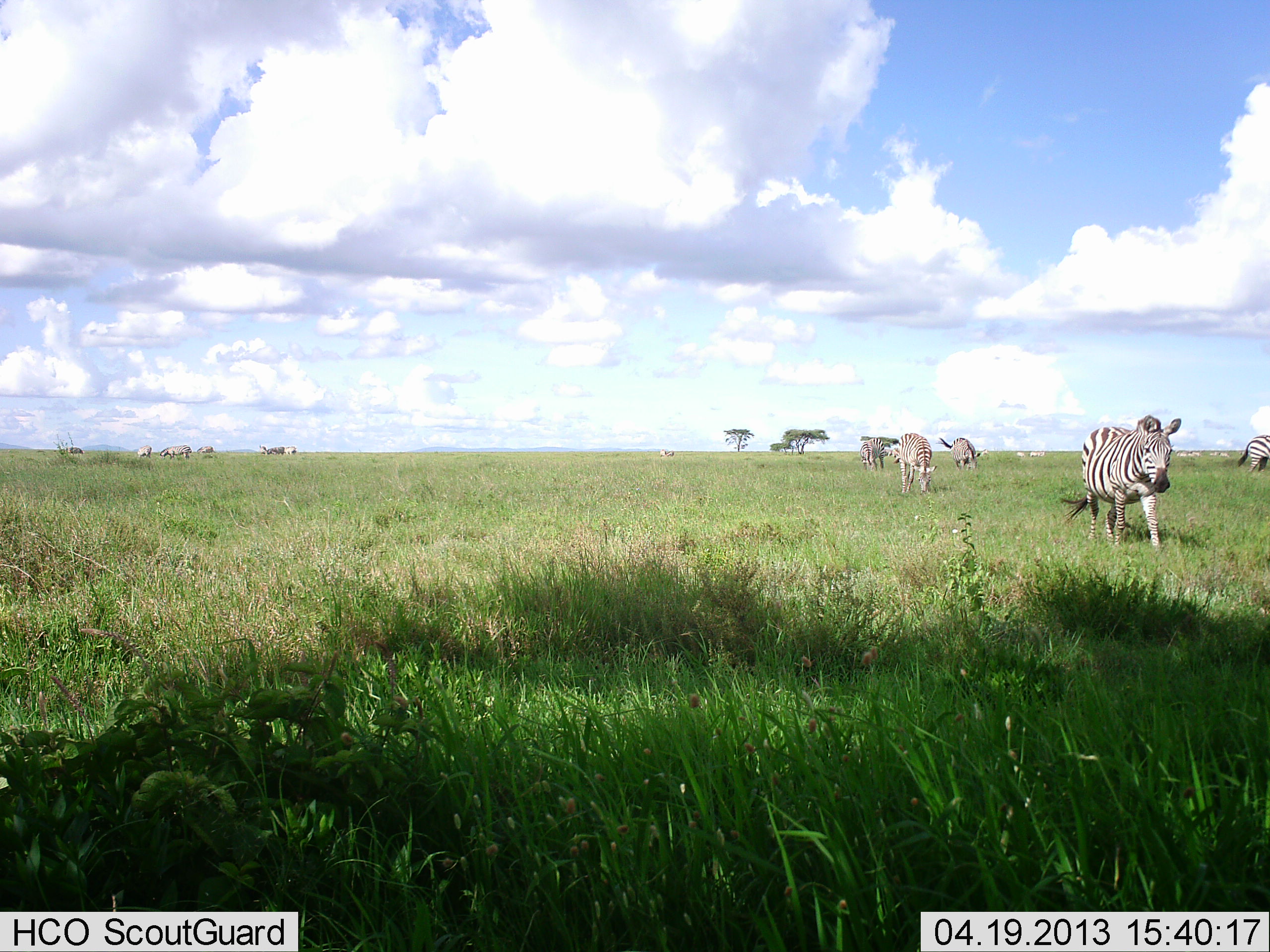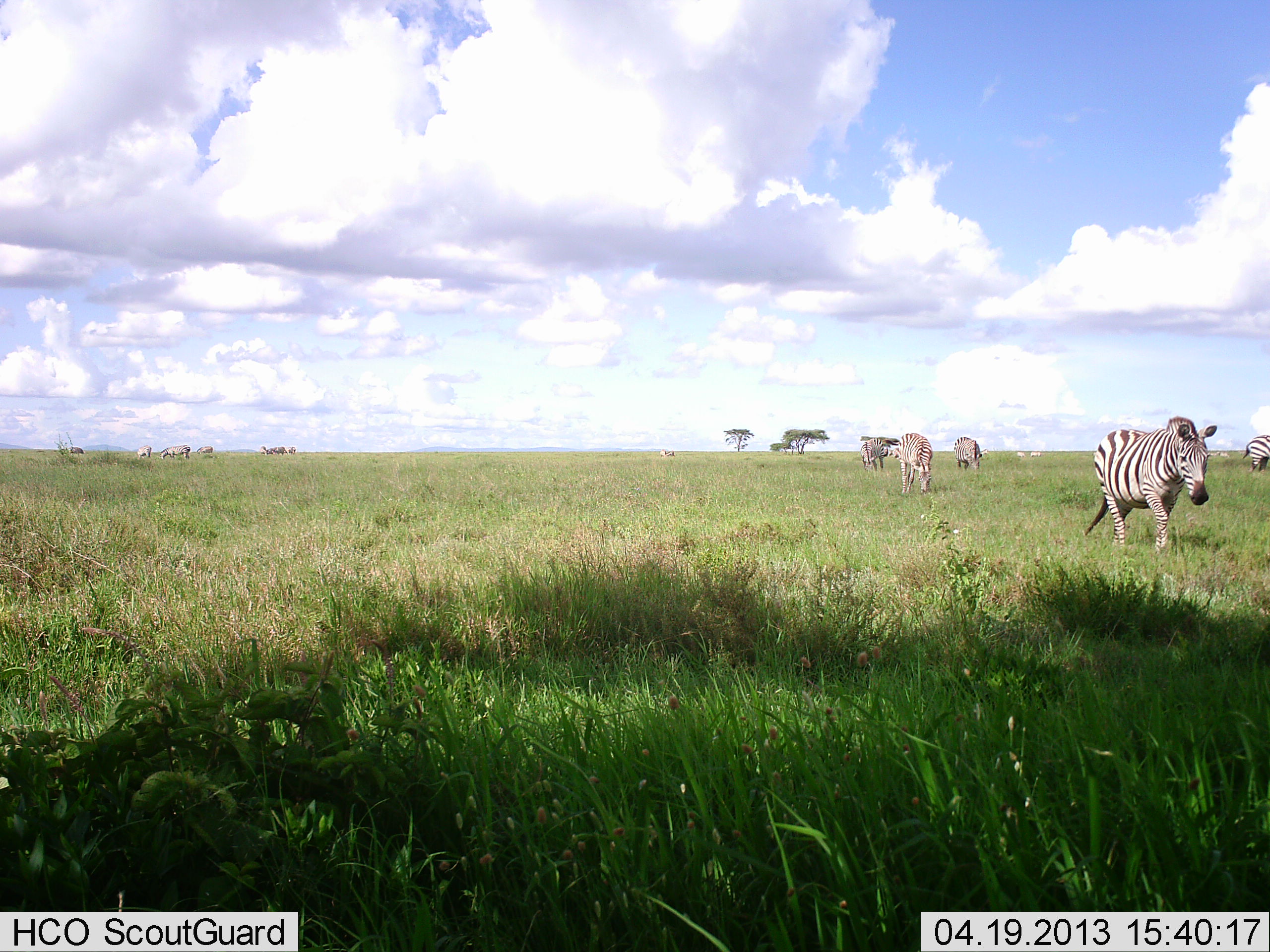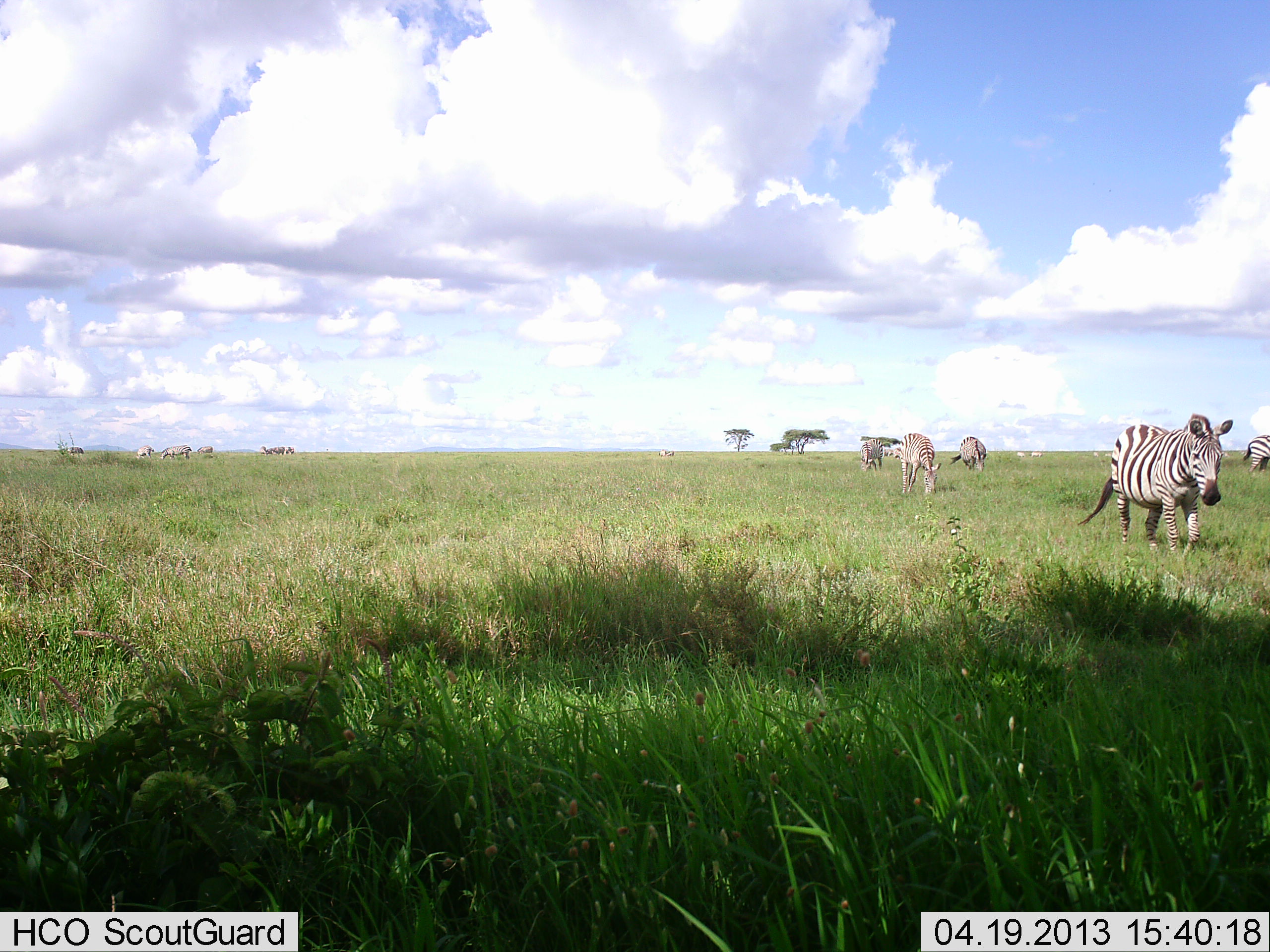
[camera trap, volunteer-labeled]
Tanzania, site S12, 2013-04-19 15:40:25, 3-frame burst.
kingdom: Animalia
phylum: Chordata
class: Mammalia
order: Perissodactyla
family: Equidae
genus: Equus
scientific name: Equus quagga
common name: plains zebra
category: zebra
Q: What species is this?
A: Zebra (plains zebra) (Equus quagga).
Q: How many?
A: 9.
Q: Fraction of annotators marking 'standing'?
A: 61%.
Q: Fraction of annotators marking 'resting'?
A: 6%.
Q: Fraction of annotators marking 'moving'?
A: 97%.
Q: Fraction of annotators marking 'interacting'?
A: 0%.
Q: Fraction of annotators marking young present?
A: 0%.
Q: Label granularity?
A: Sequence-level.